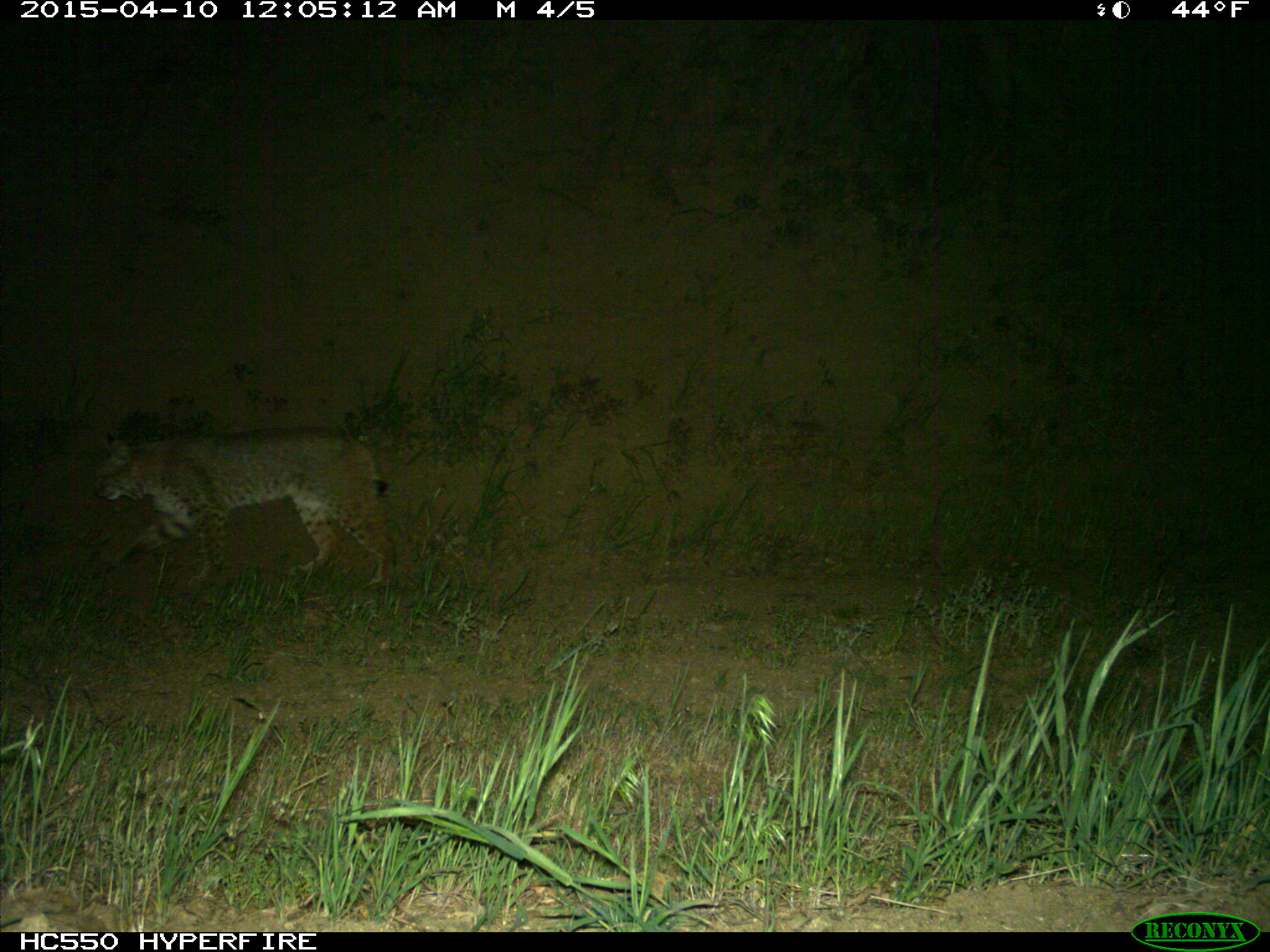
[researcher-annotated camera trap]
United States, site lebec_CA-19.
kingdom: Animalia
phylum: Chordata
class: Mammalia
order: Carnivora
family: Felidae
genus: Lynx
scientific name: Lynx rufus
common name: bobcat